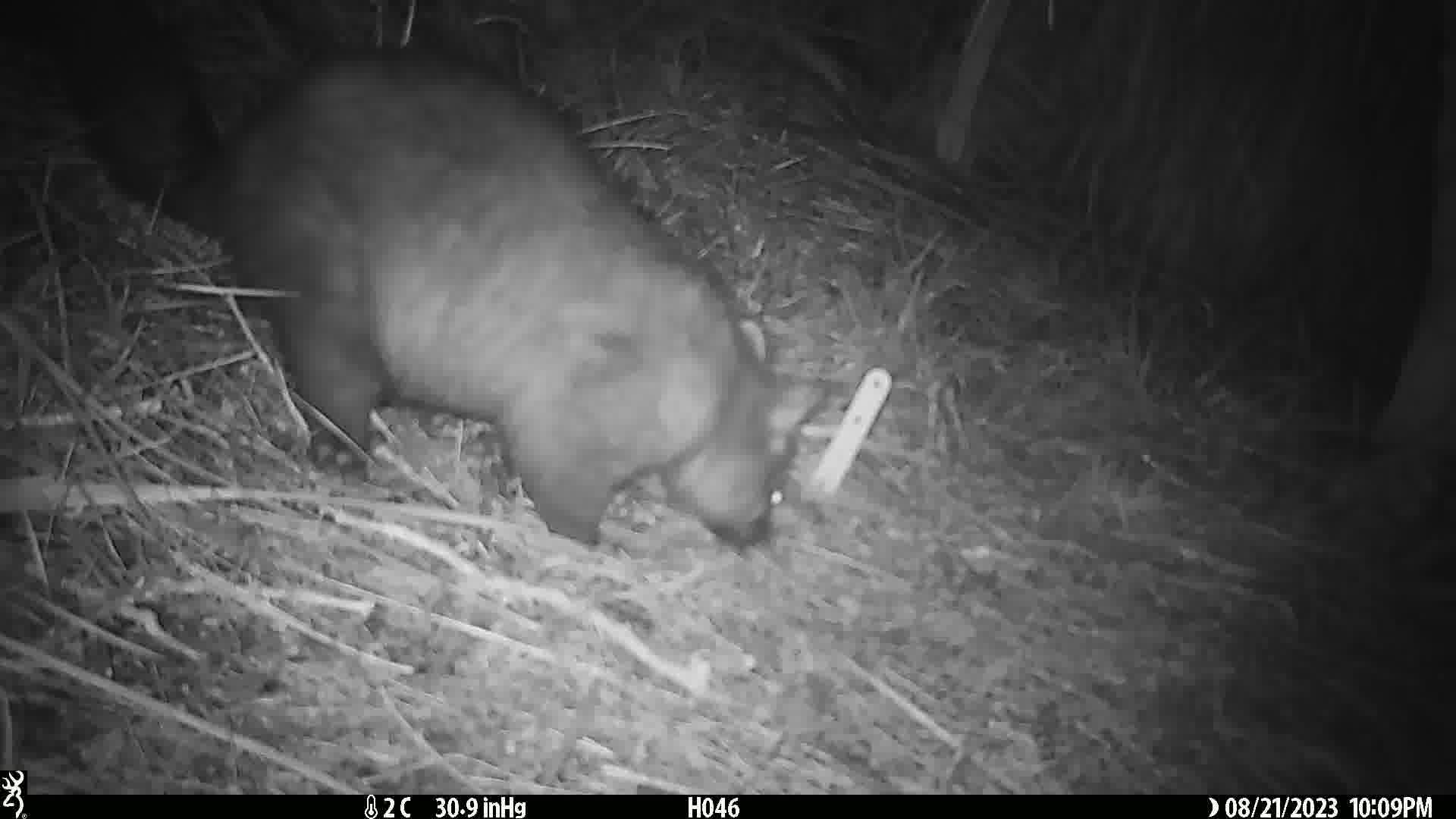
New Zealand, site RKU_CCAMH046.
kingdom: Animalia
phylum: Chordata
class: Mammalia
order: Diprotodontia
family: Phalangeridae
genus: Trichosurus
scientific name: Trichosurus vulpecula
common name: common brushtail possum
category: possum